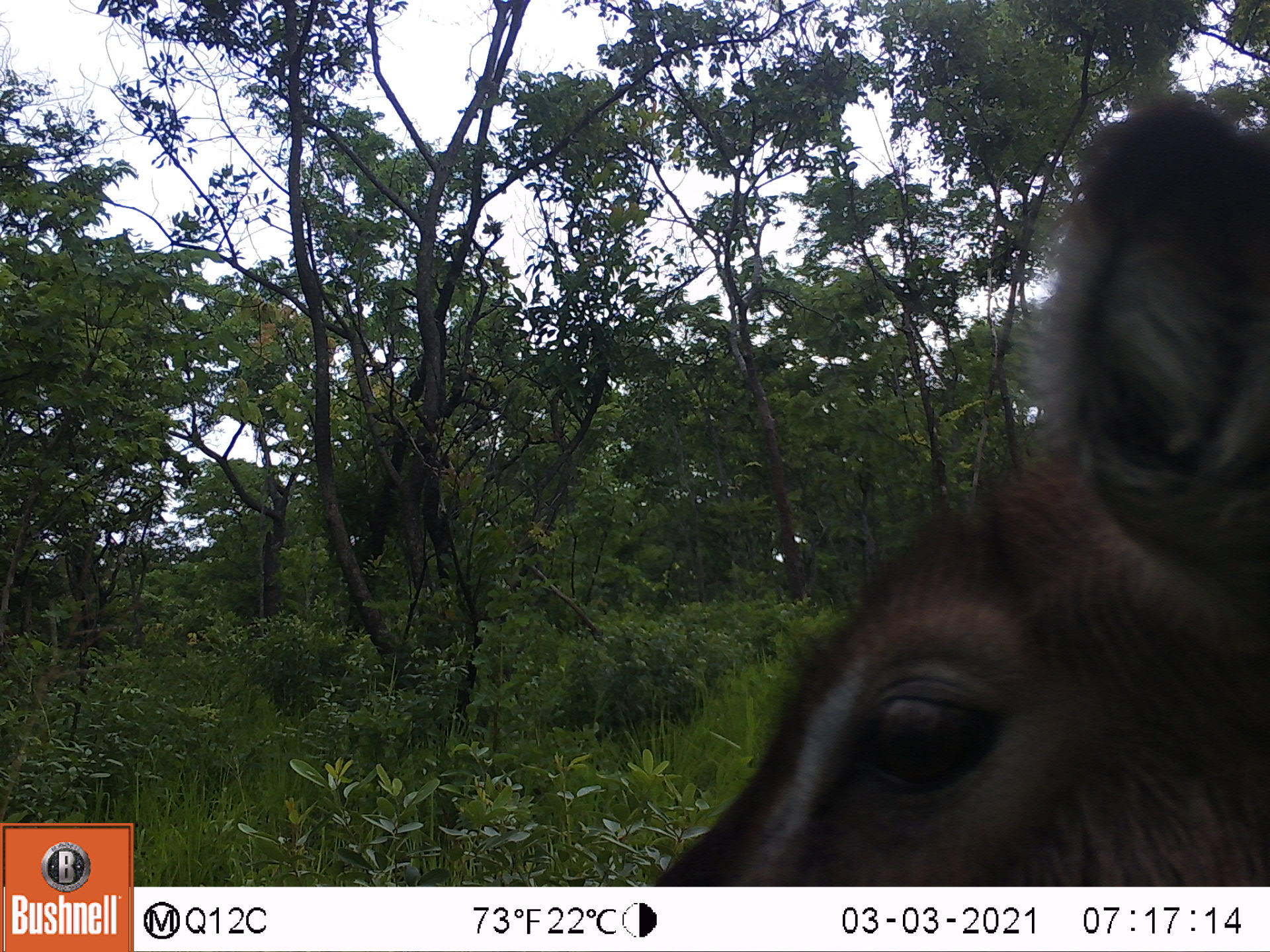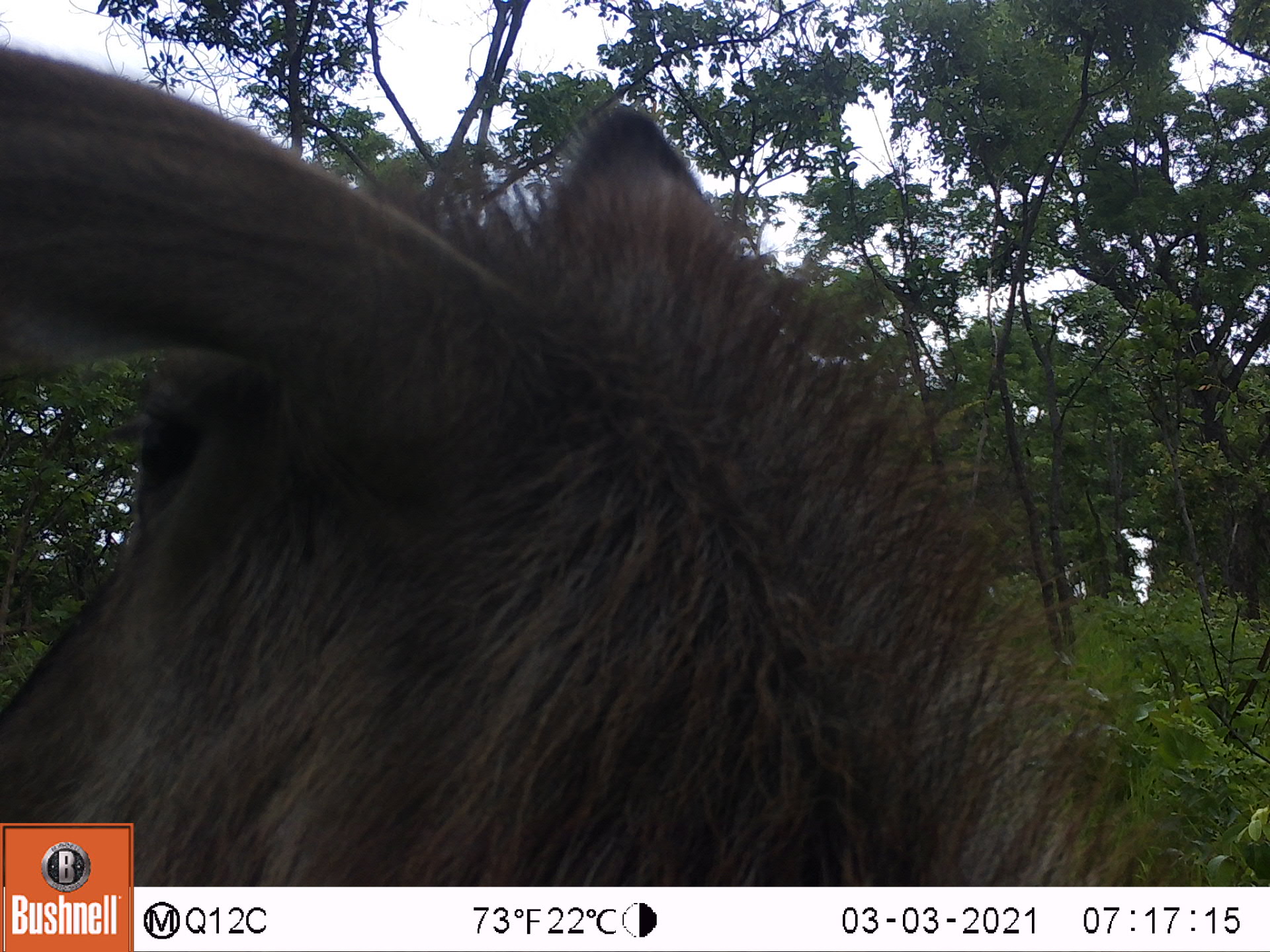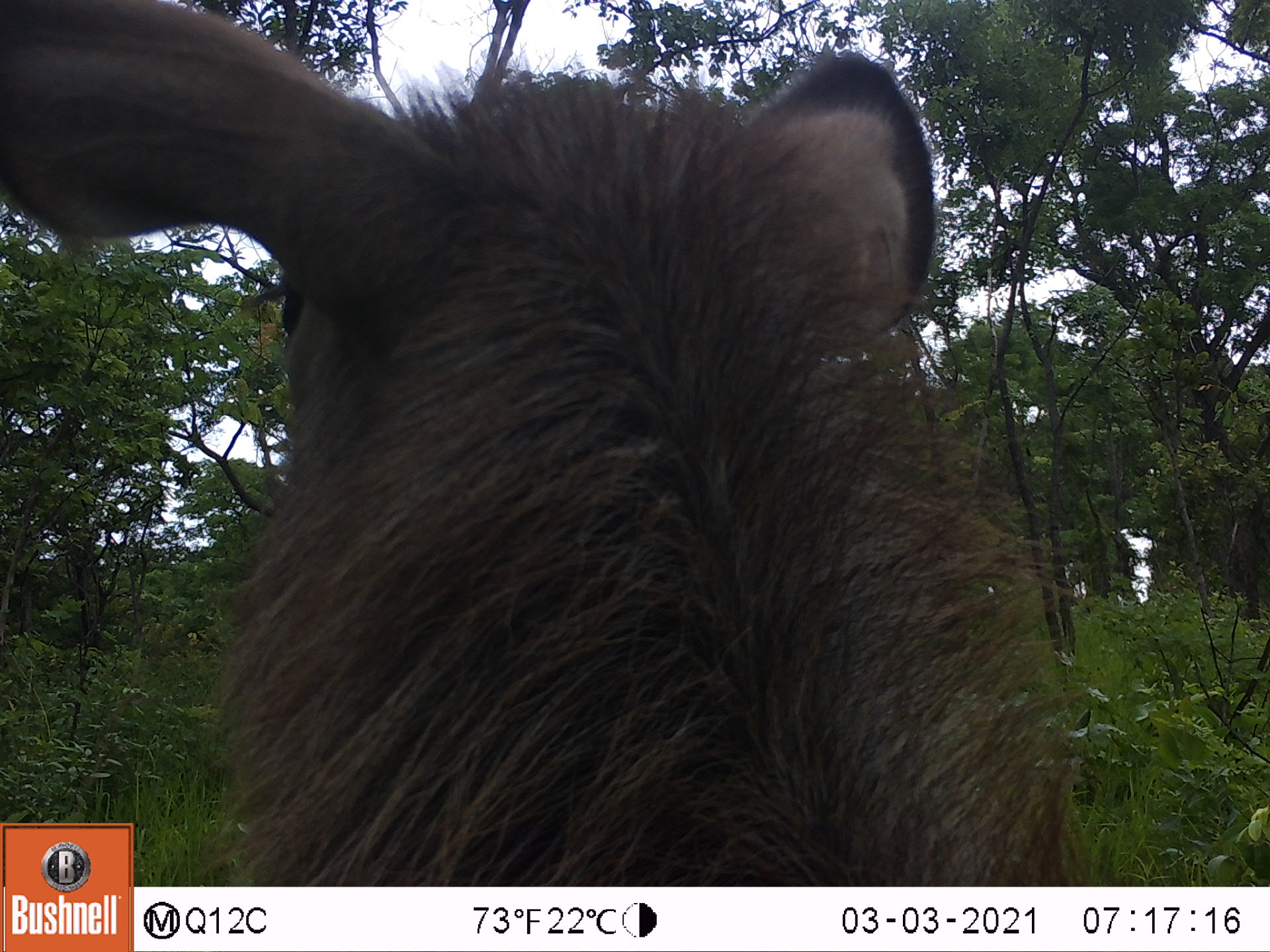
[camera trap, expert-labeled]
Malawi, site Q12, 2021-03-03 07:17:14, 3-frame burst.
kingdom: Animalia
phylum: Chordata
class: Mammalia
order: Artiodactyla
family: Bovidae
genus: Kobus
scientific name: Kobus ellipsiprymnus ellipsiprymnus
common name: common waterbuck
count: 1